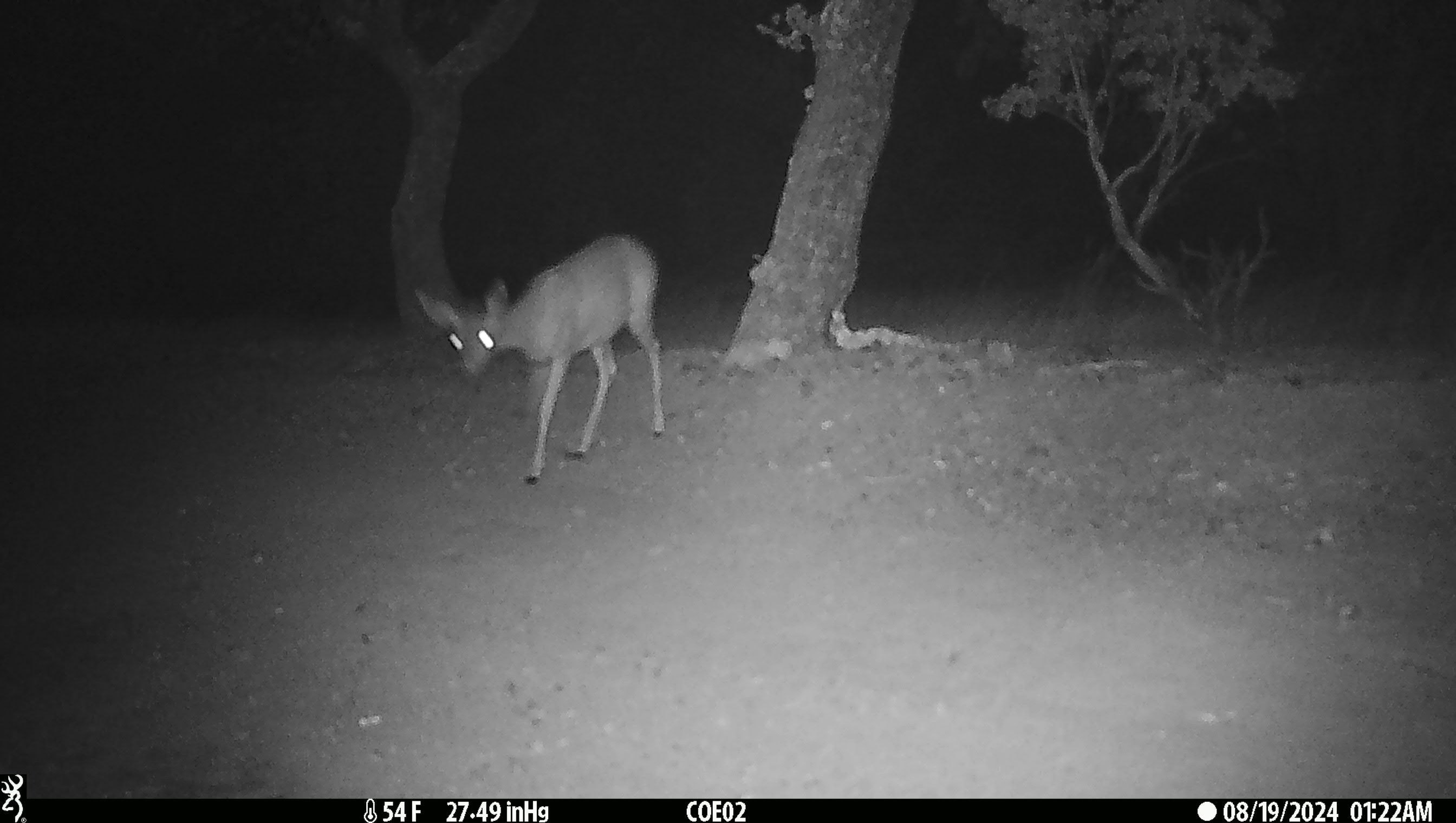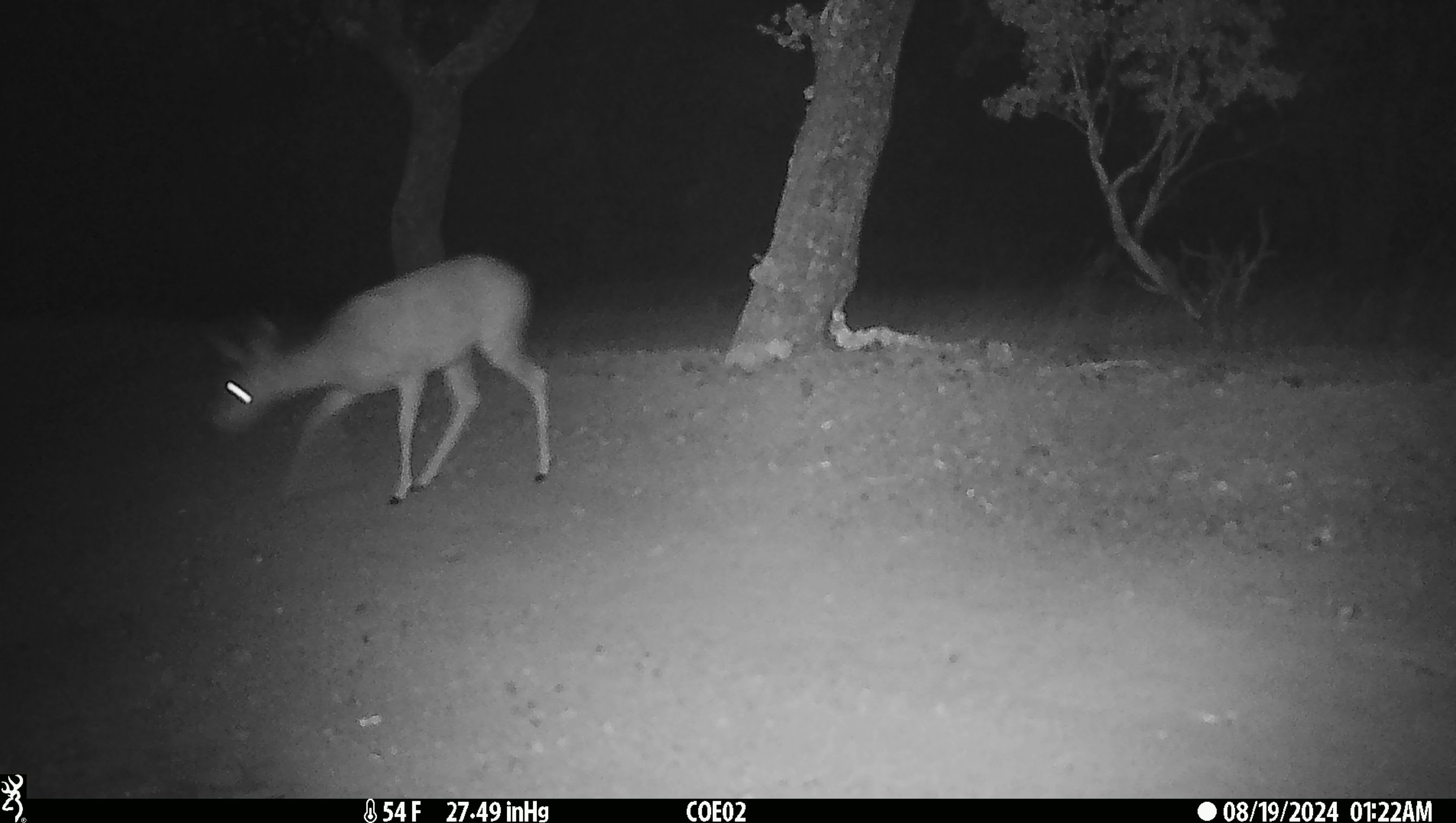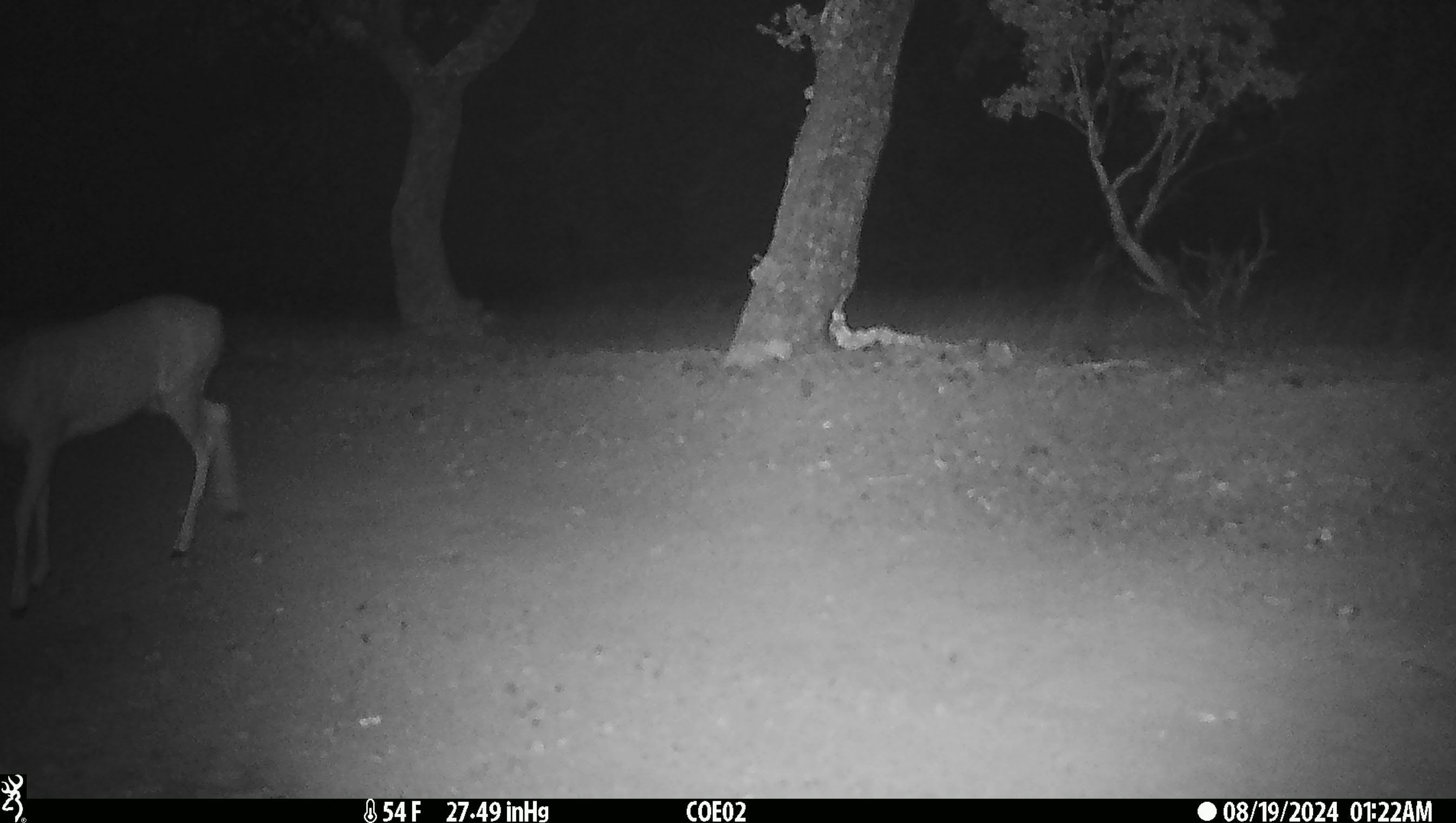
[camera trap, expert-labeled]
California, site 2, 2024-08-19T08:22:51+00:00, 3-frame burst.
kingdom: Animalia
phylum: Chordata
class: Mammalia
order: Artiodactyla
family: Cervidae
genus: Odocoileus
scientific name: Odocoileus hemionus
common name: mule deer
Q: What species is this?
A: Mule deer (Odocoileus hemionus).